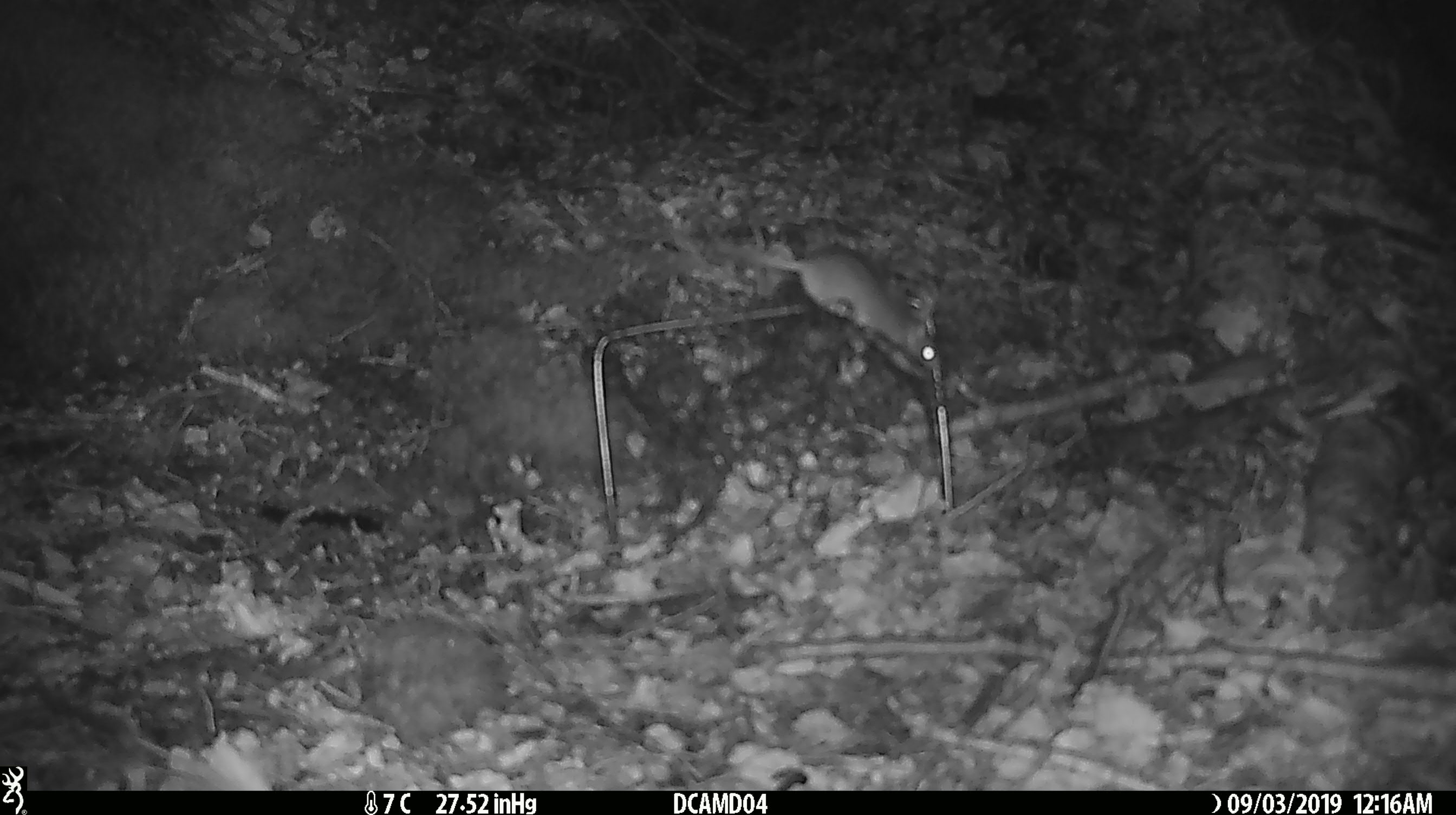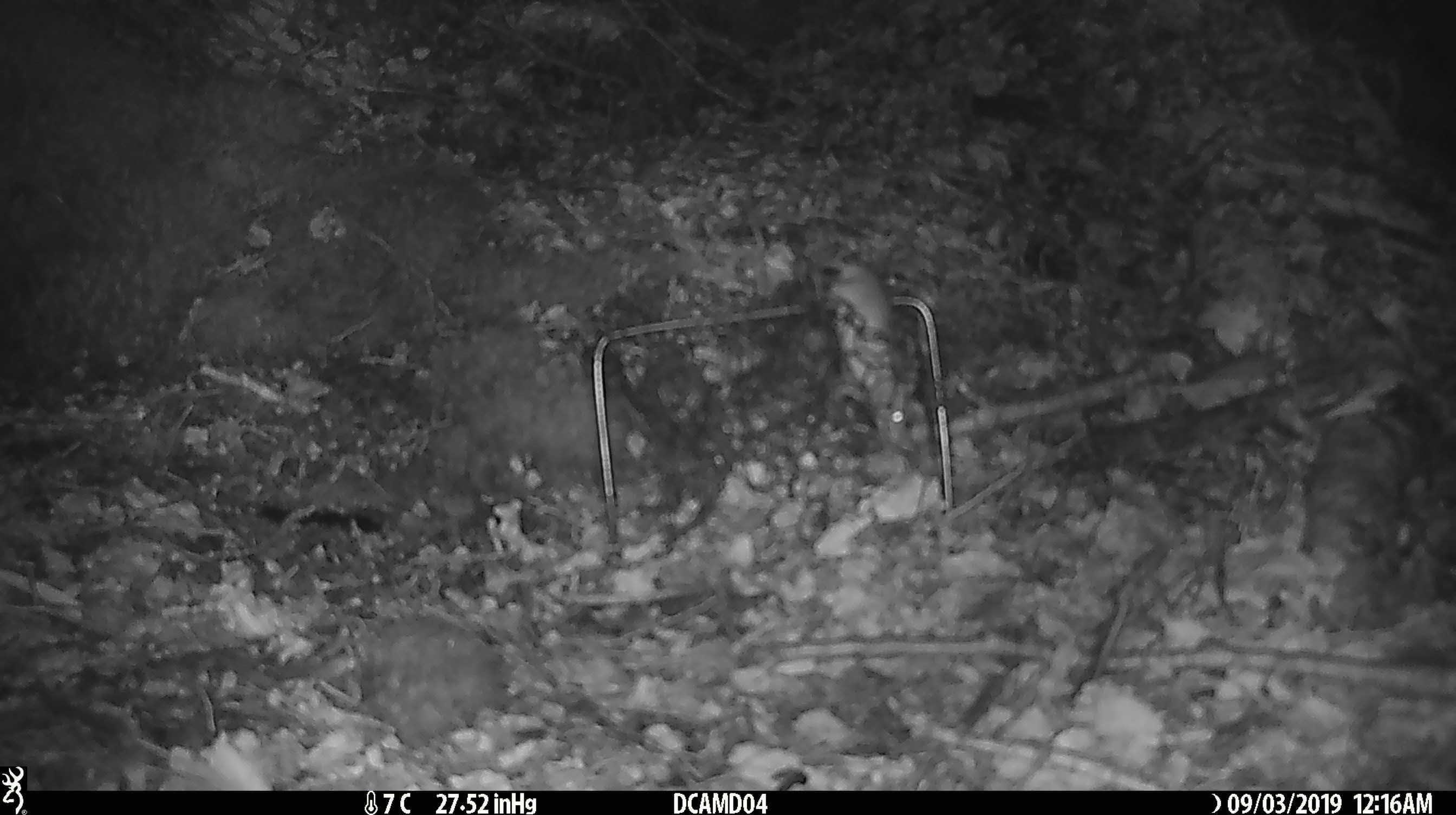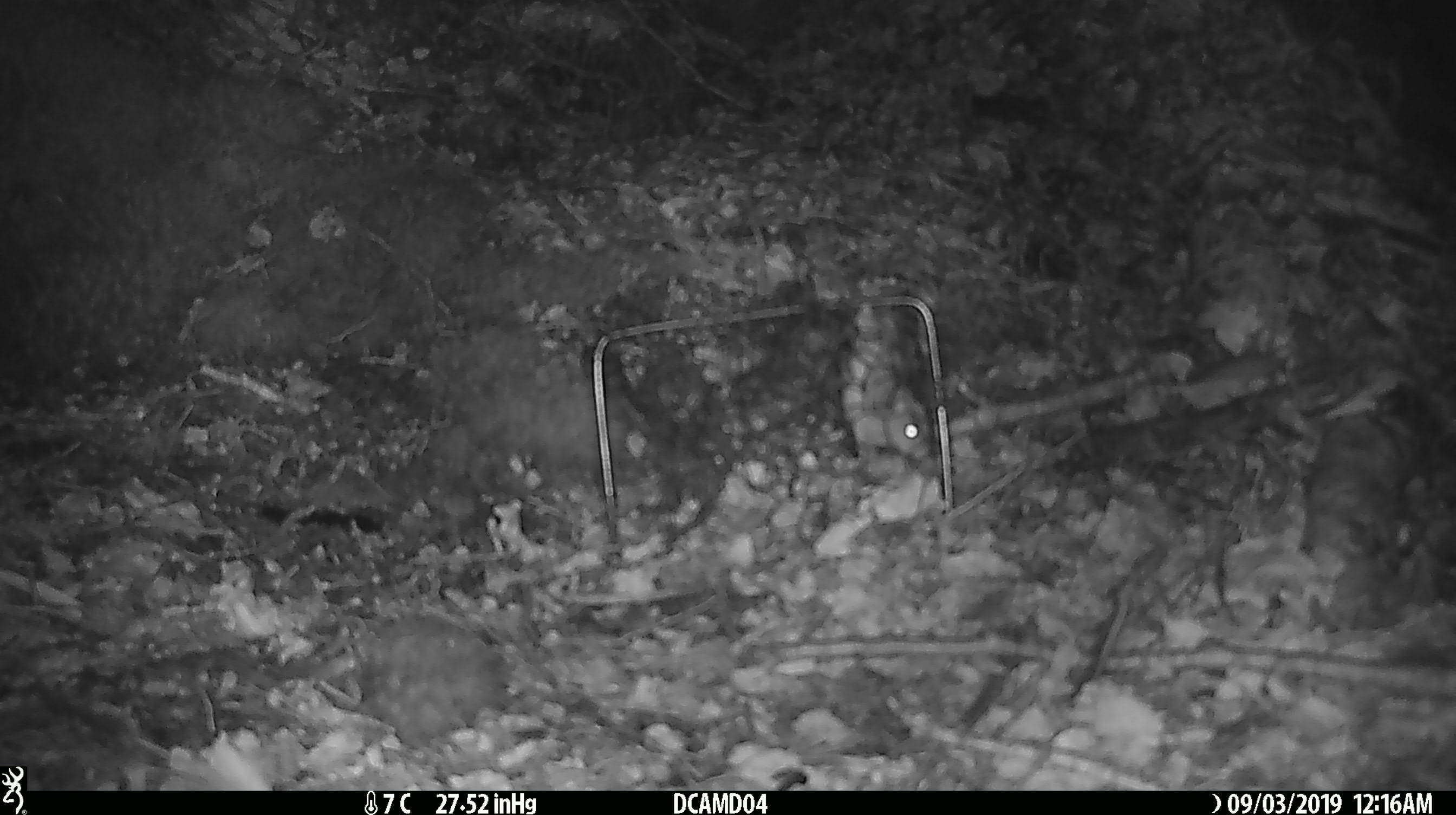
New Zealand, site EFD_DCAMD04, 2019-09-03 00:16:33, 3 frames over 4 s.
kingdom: Animalia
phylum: Chordata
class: Mammalia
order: Rodentia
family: Muridae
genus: Mus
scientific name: Mus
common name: mouse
Mouse (Mus).